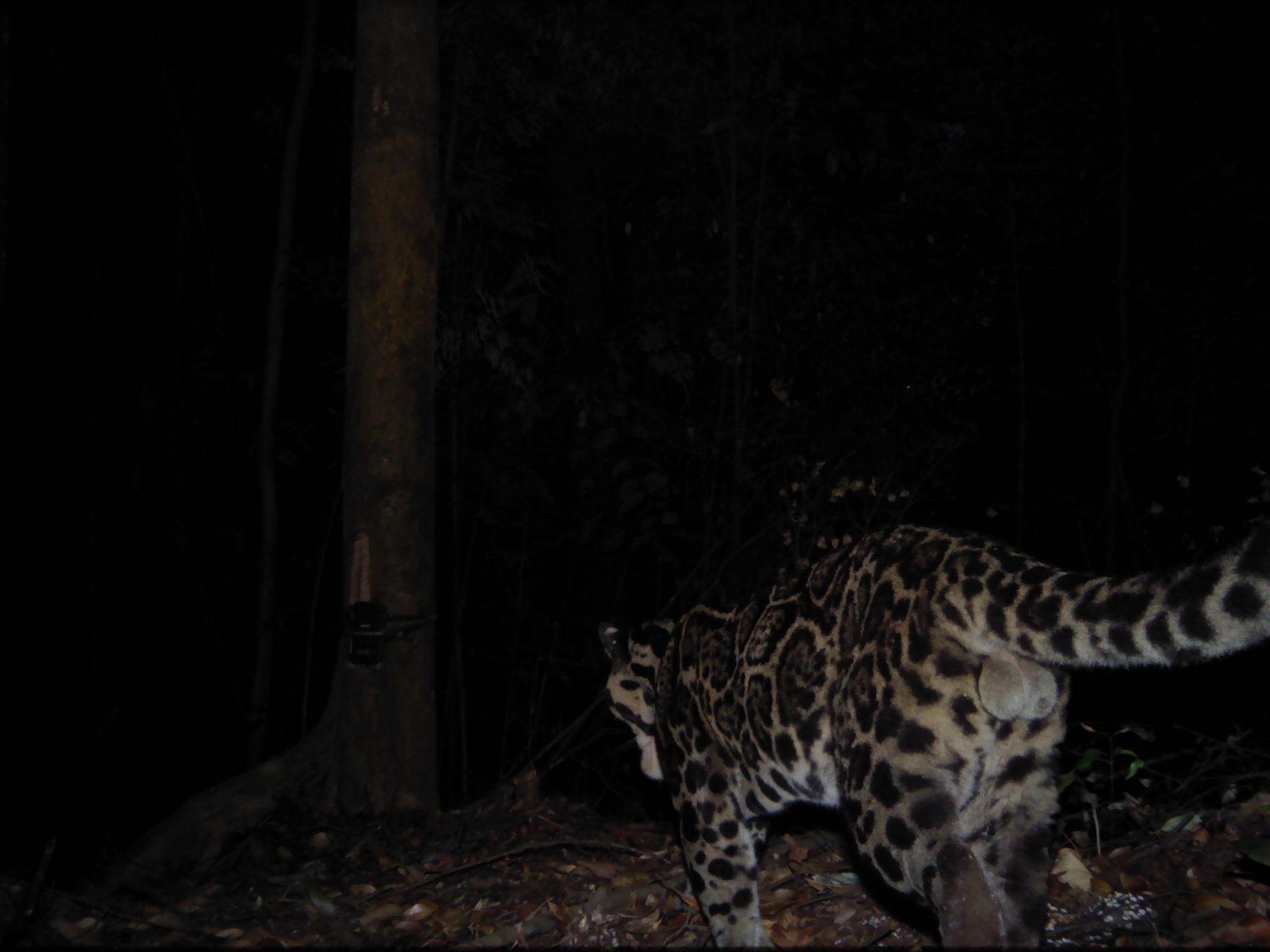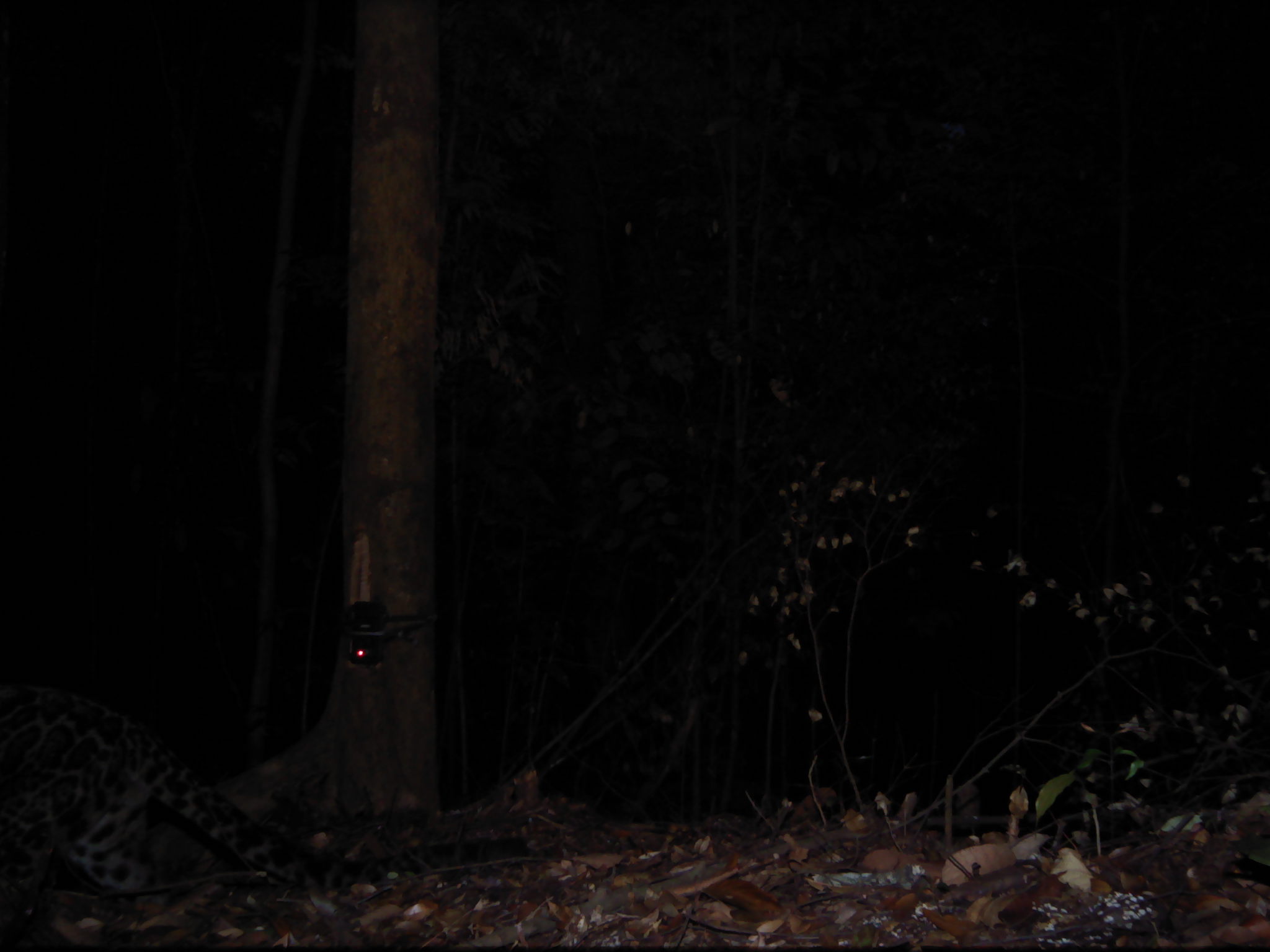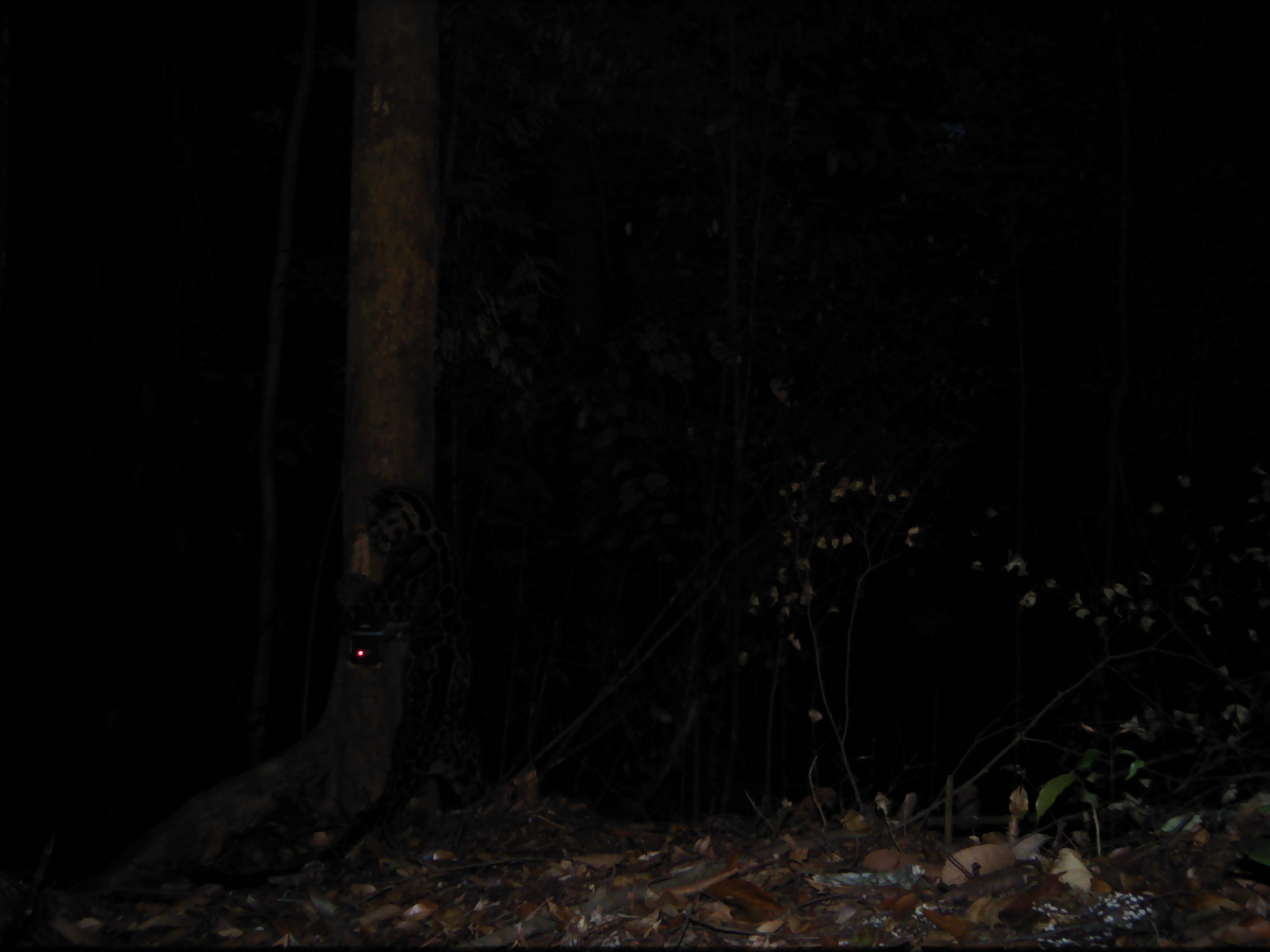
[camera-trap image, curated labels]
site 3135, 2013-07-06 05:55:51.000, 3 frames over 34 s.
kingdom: Animalia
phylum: Chordata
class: Mammalia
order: Carnivora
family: Felidae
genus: Neofelis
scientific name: Neofelis diardi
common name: sunda clouded leopard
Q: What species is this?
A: Neofelis diardi (sunda clouded leopard).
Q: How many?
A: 1.